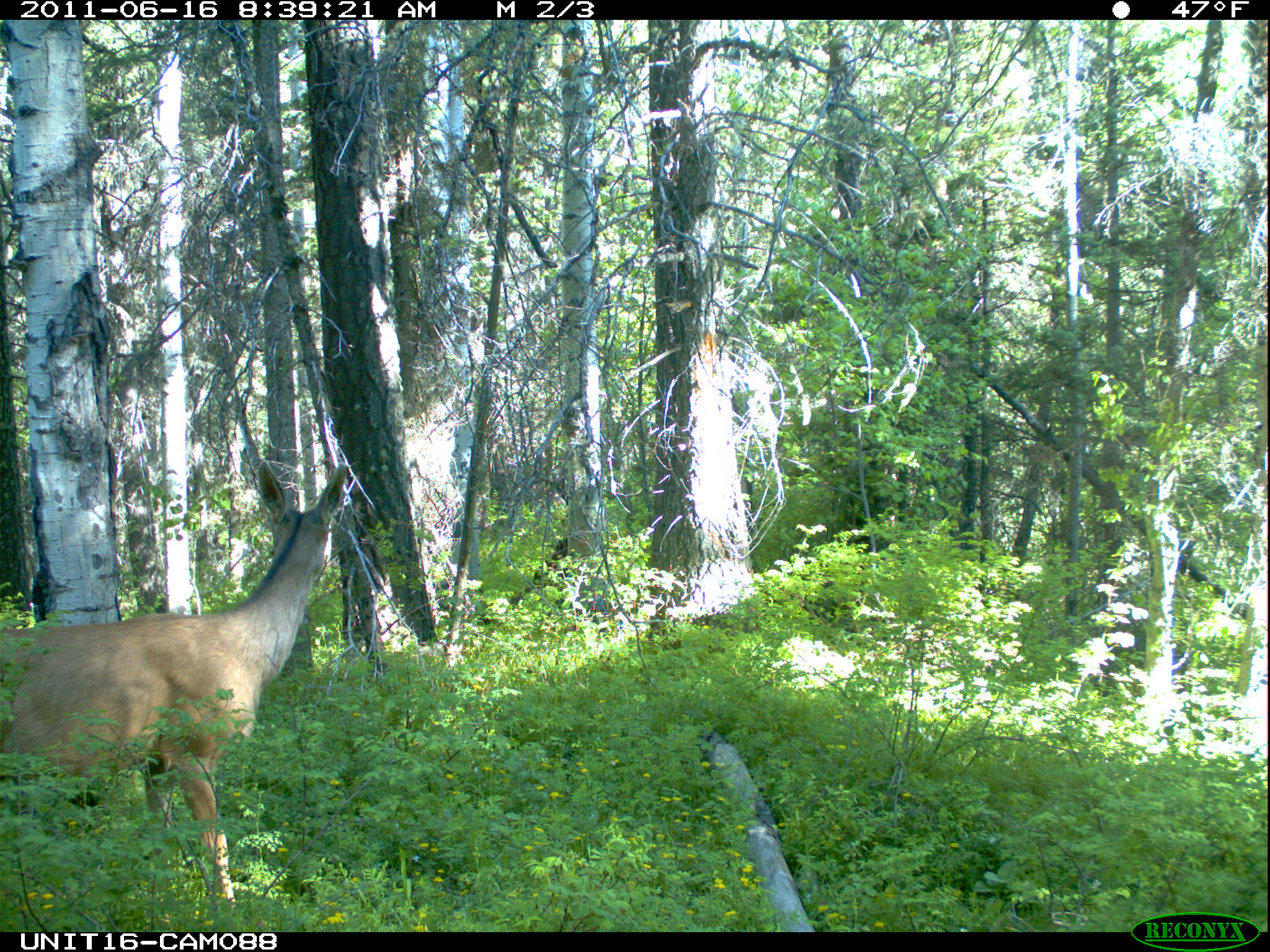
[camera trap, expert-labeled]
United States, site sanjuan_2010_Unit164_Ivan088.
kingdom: Animalia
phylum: Chordata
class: Mammalia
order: Artiodactyla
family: Cervidae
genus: Odocoileus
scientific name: Odocoileus hemionus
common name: mule deer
Odocoileus hemionus (mule deer).